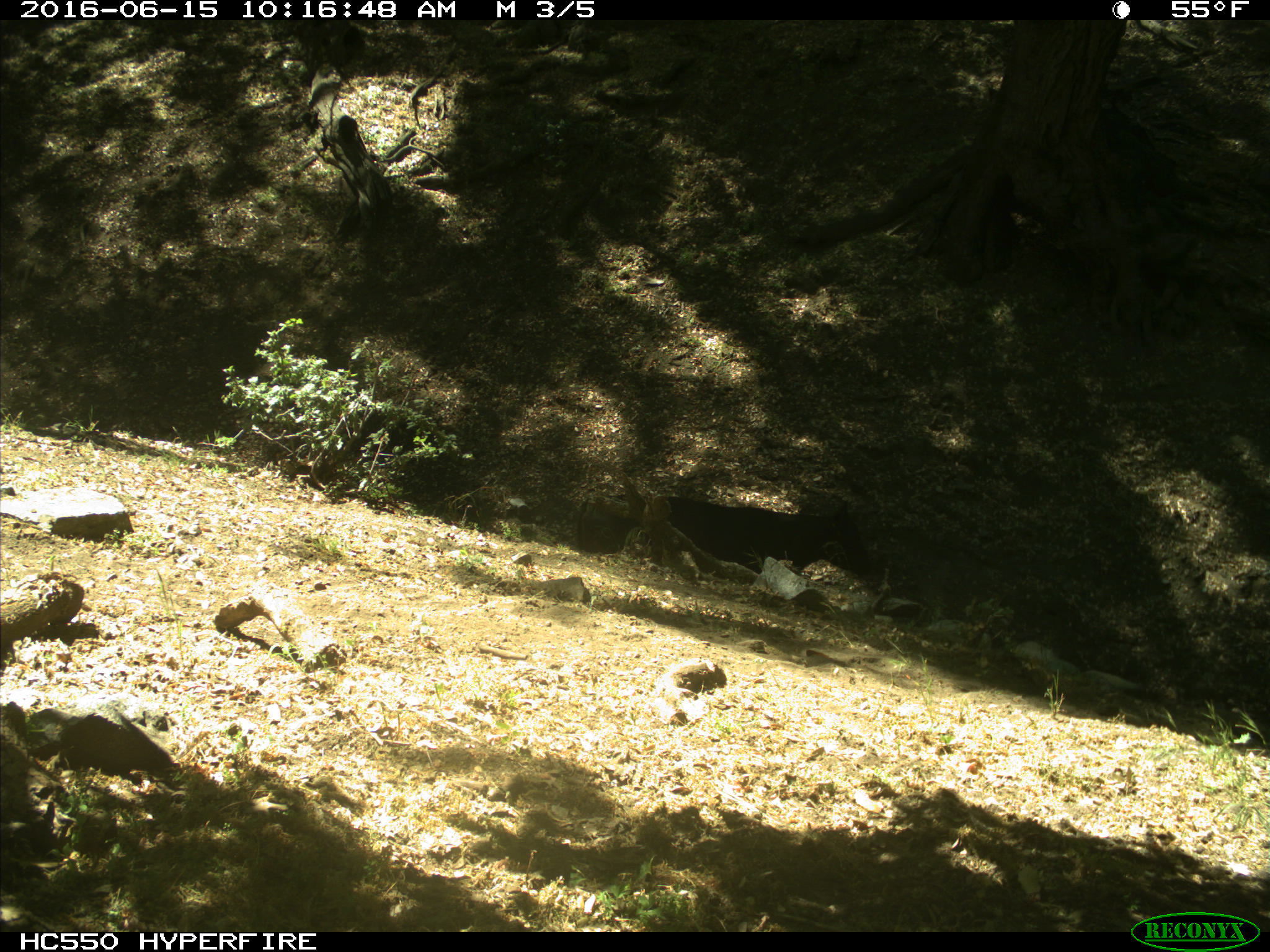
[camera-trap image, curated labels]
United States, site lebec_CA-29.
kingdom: Animalia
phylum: Chordata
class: Mammalia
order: Artiodactyla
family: Bovidae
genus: Bos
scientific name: Bos taurus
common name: domestic cow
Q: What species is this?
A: Bos taurus (domestic cow).